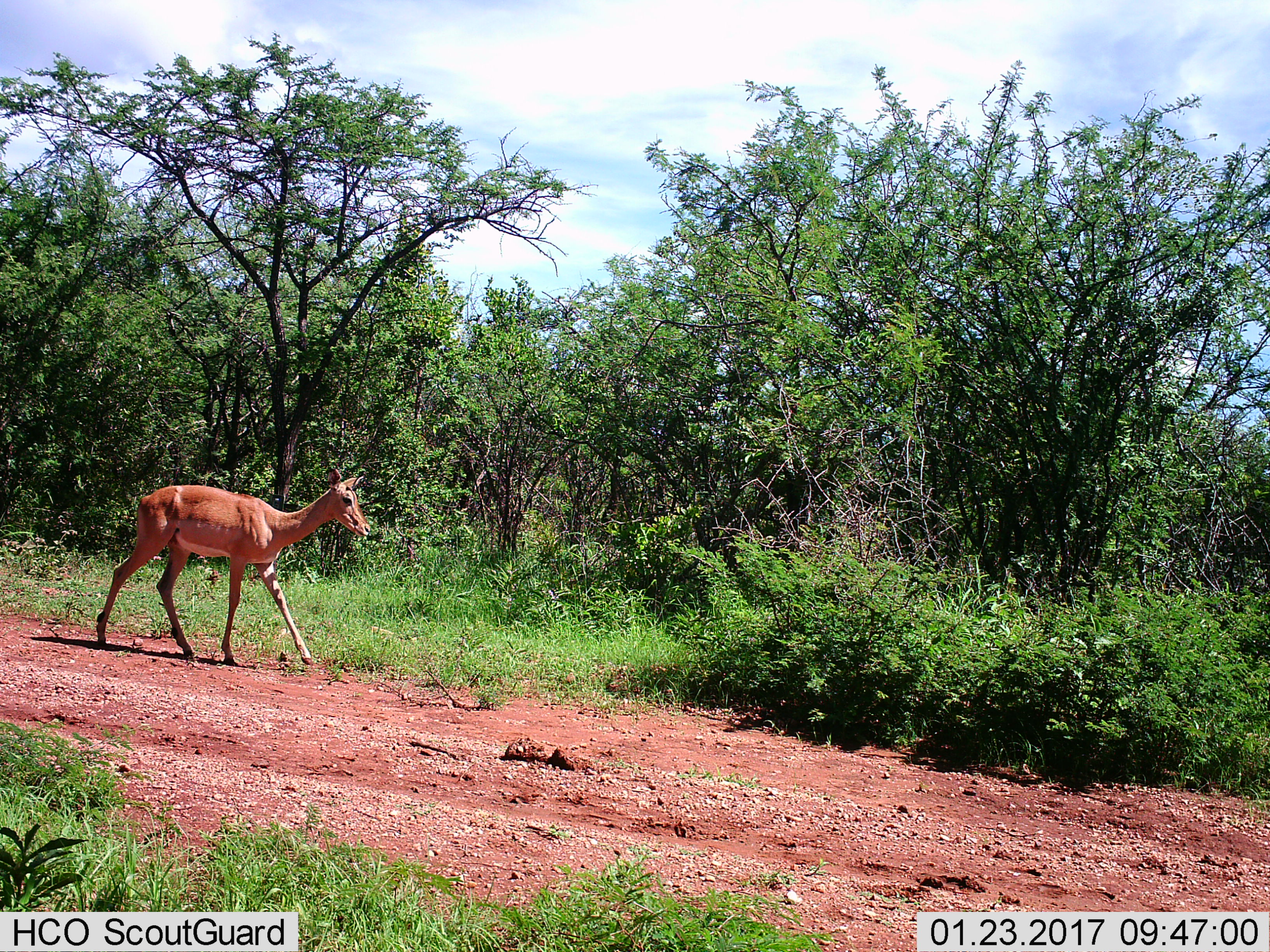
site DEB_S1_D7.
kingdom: Animalia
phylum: Chordata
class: Mammalia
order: Artiodactyla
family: Bovidae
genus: Aepyceros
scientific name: Aepyceros melampus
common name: impala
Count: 1.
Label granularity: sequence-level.